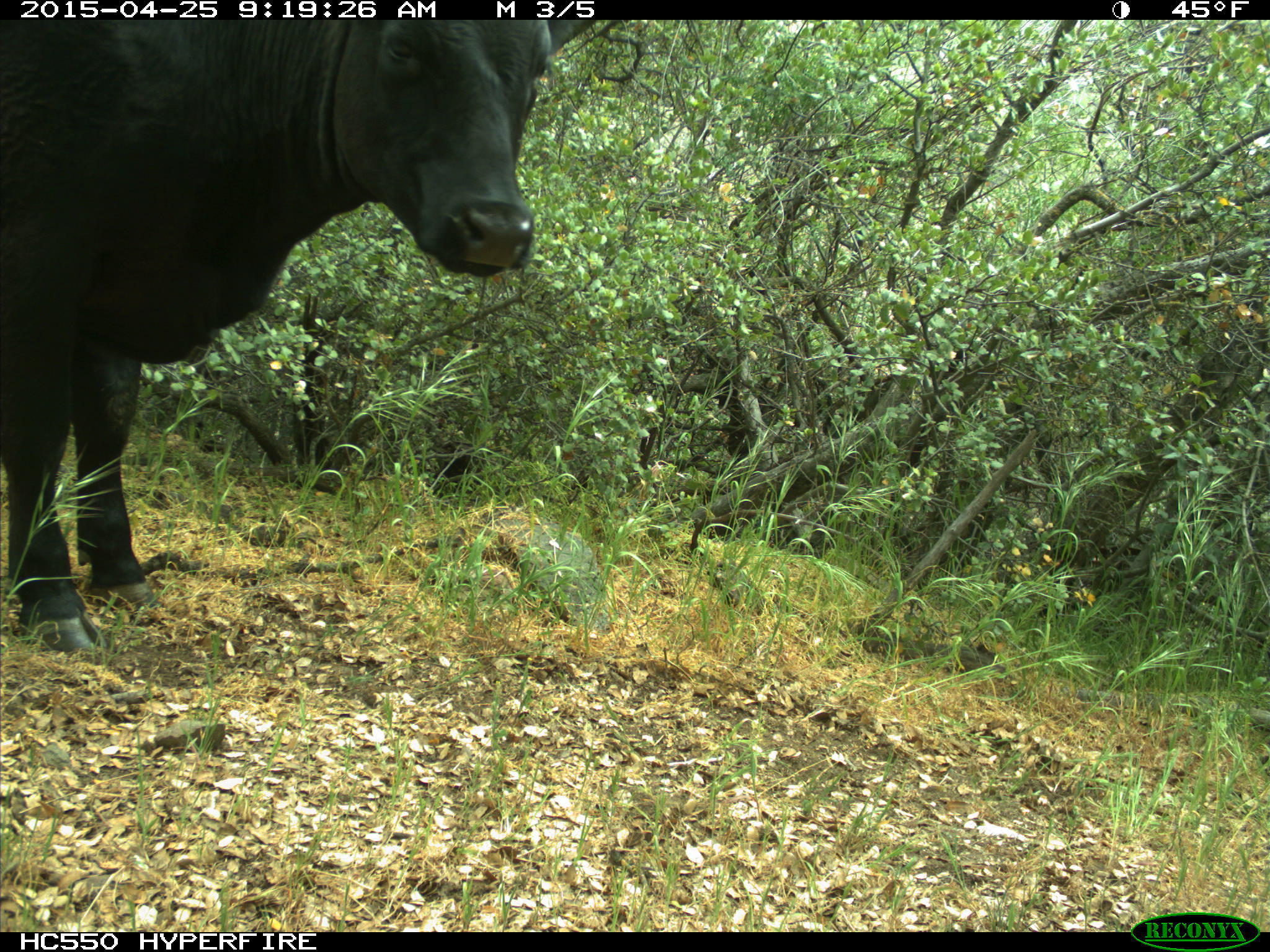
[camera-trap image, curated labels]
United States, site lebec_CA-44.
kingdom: Animalia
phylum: Chordata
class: Mammalia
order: Artiodactyla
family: Suidae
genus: Sus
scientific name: Sus scrofa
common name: wild boar